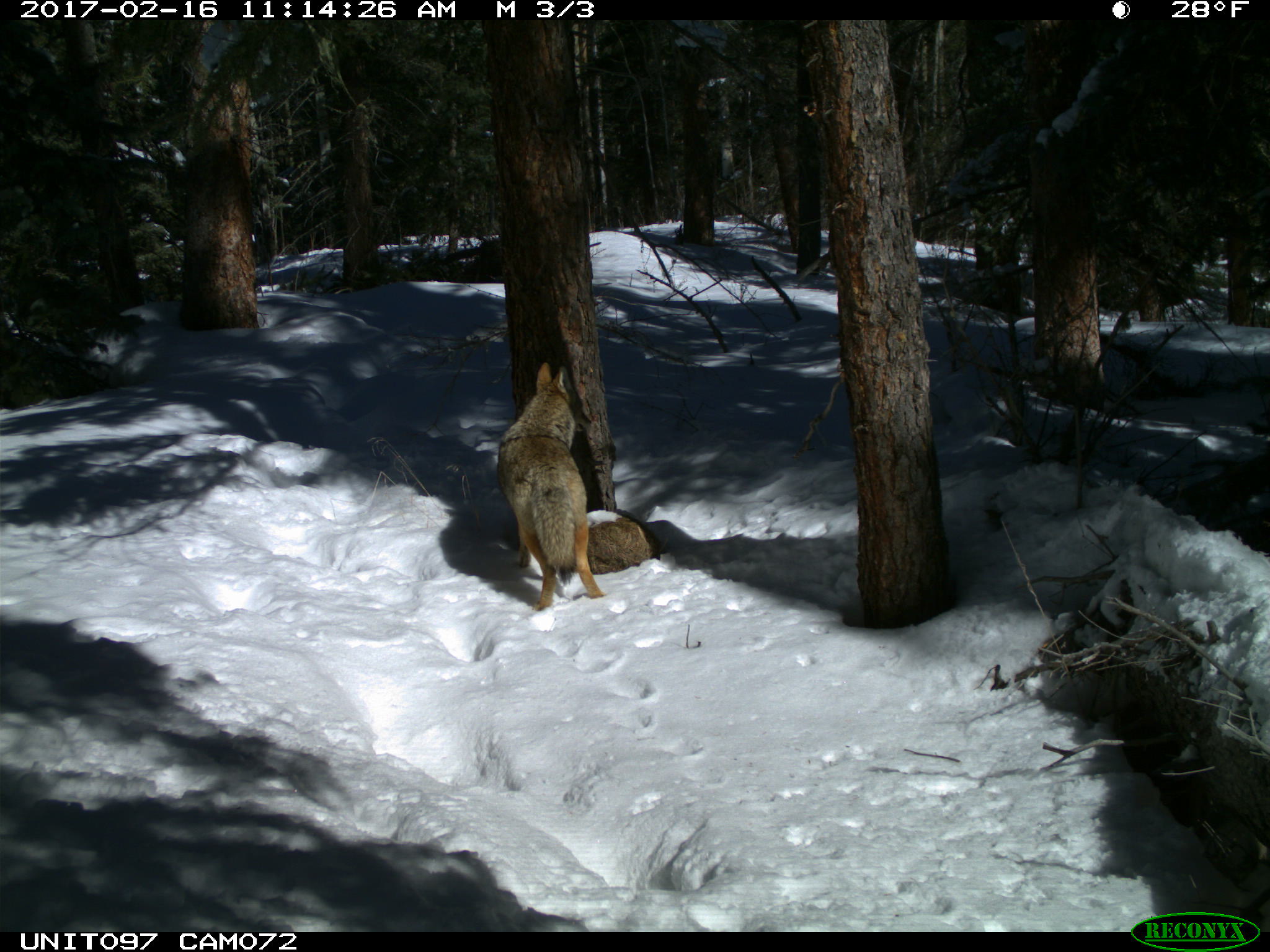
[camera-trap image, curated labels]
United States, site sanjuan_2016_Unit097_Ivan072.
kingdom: Animalia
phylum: Chordata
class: Mammalia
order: Carnivora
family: Canidae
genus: Canis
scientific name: Canis latrans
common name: coyote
Canis latrans (coyote).